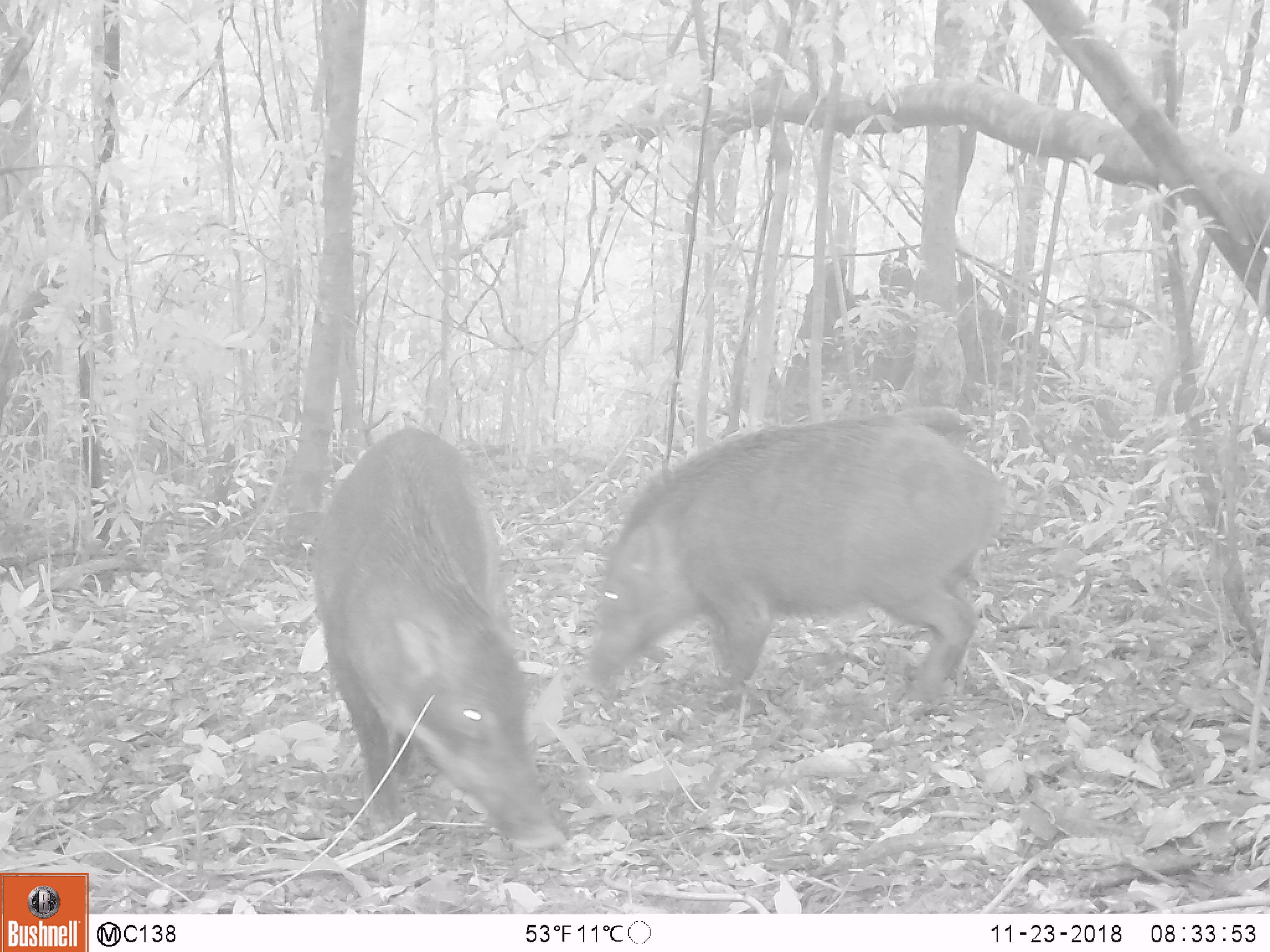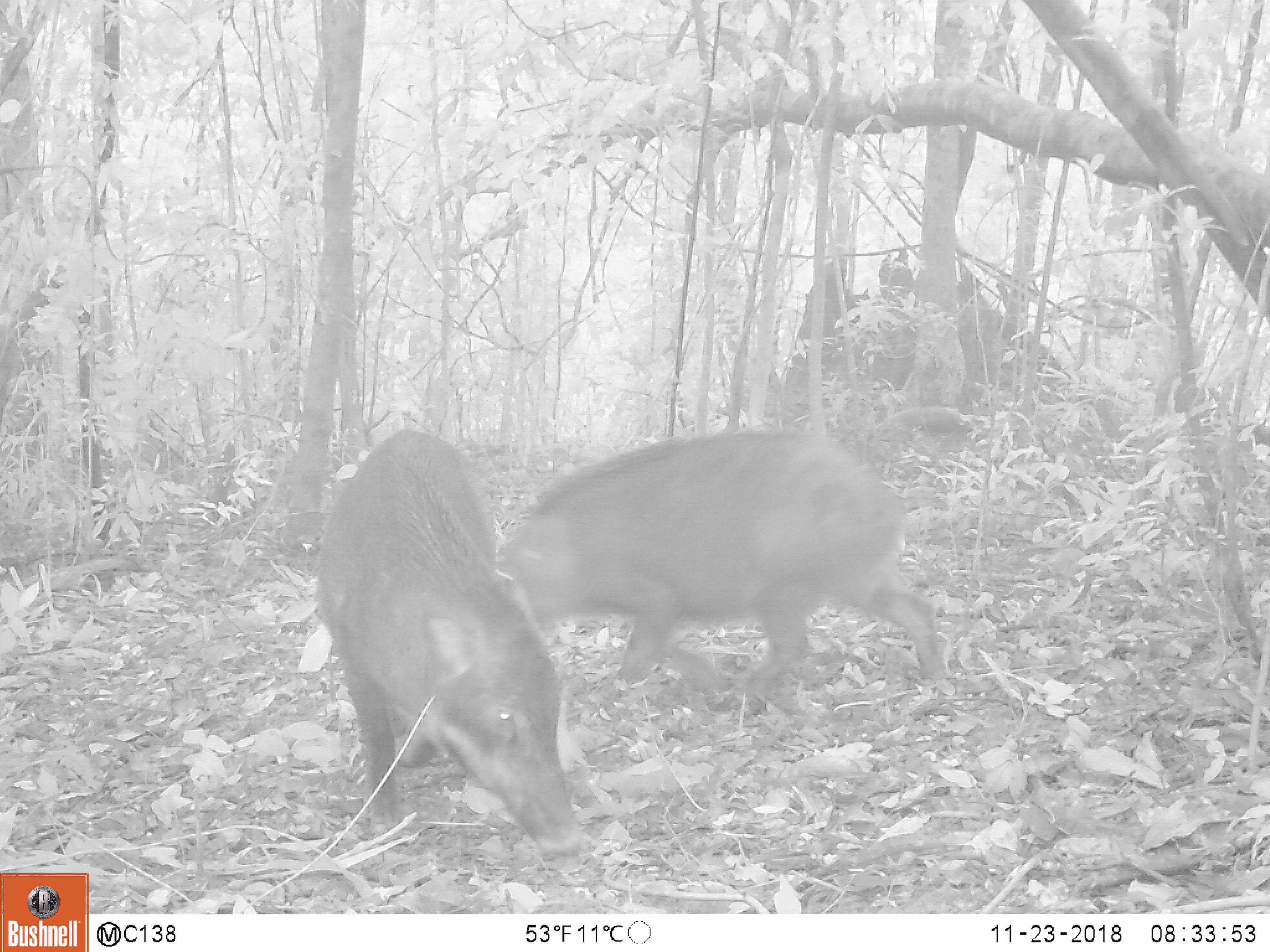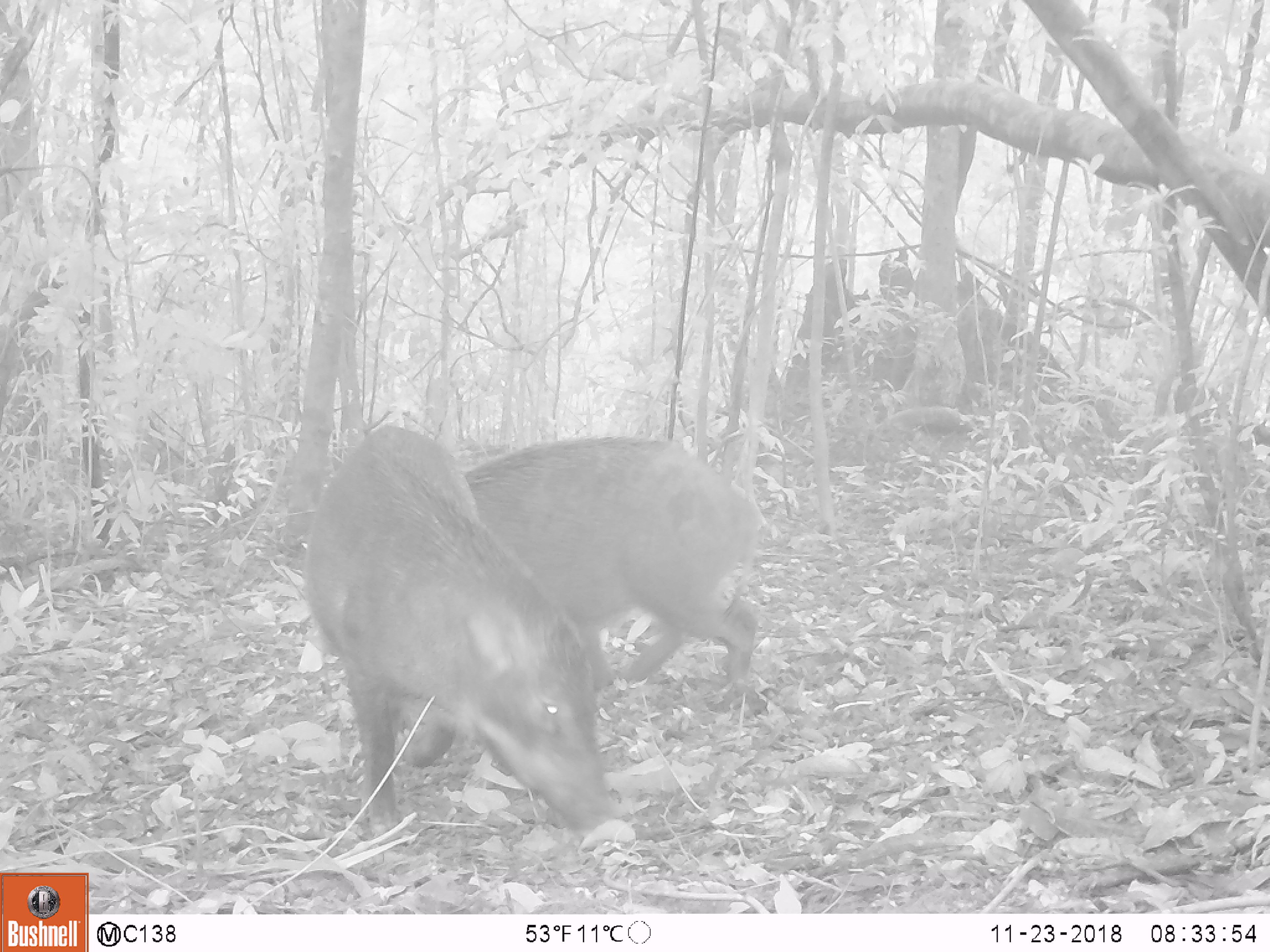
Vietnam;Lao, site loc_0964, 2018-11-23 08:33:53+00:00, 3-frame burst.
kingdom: Animalia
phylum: Chordata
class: Mammalia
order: Artiodactyla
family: Suidae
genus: Sus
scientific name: Sus scrofa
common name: eurasian wild pig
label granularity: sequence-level